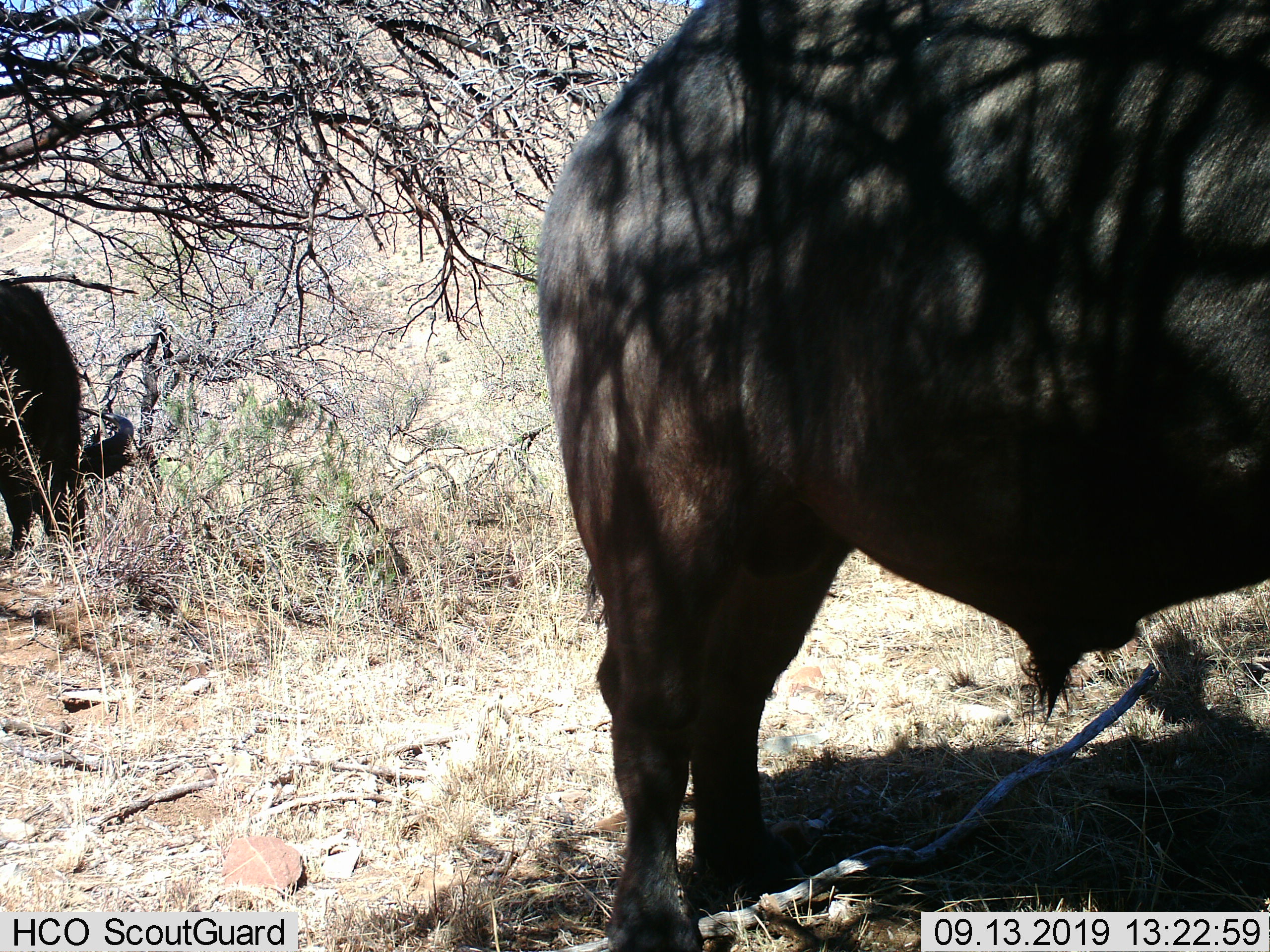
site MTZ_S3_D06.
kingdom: Animalia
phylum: Chordata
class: Mammalia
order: Artiodactyla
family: Bovidae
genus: Syncerus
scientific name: Syncerus caffer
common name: african buffalo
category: buffalo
Buffalo (african buffalo) (Syncerus caffer), count 2. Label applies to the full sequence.